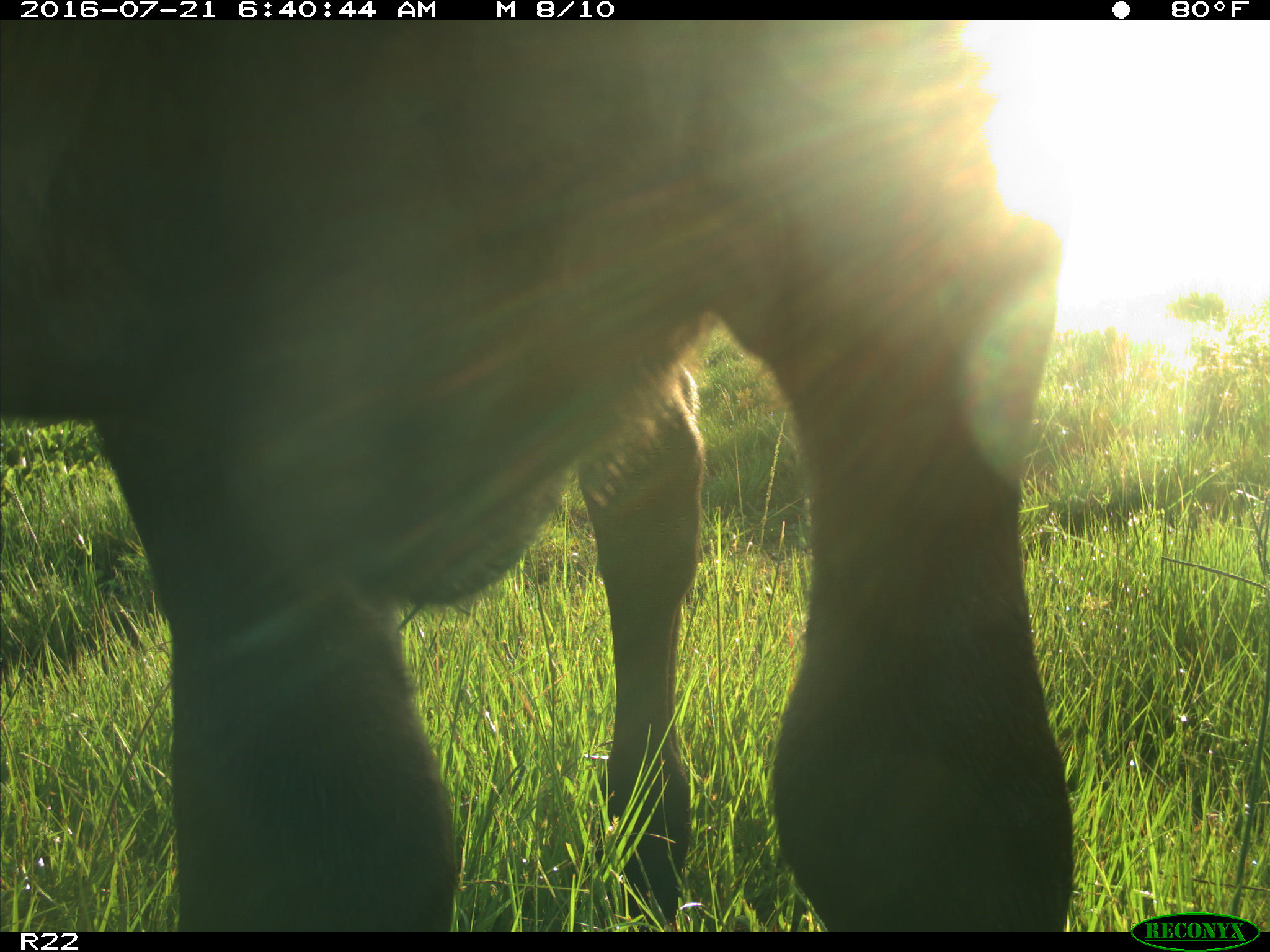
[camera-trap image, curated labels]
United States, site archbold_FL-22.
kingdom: Animalia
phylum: Chordata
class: Mammalia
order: Artiodactyla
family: Bovidae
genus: Bos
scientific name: Bos taurus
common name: domestic cow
Bos taurus (domestic cow).